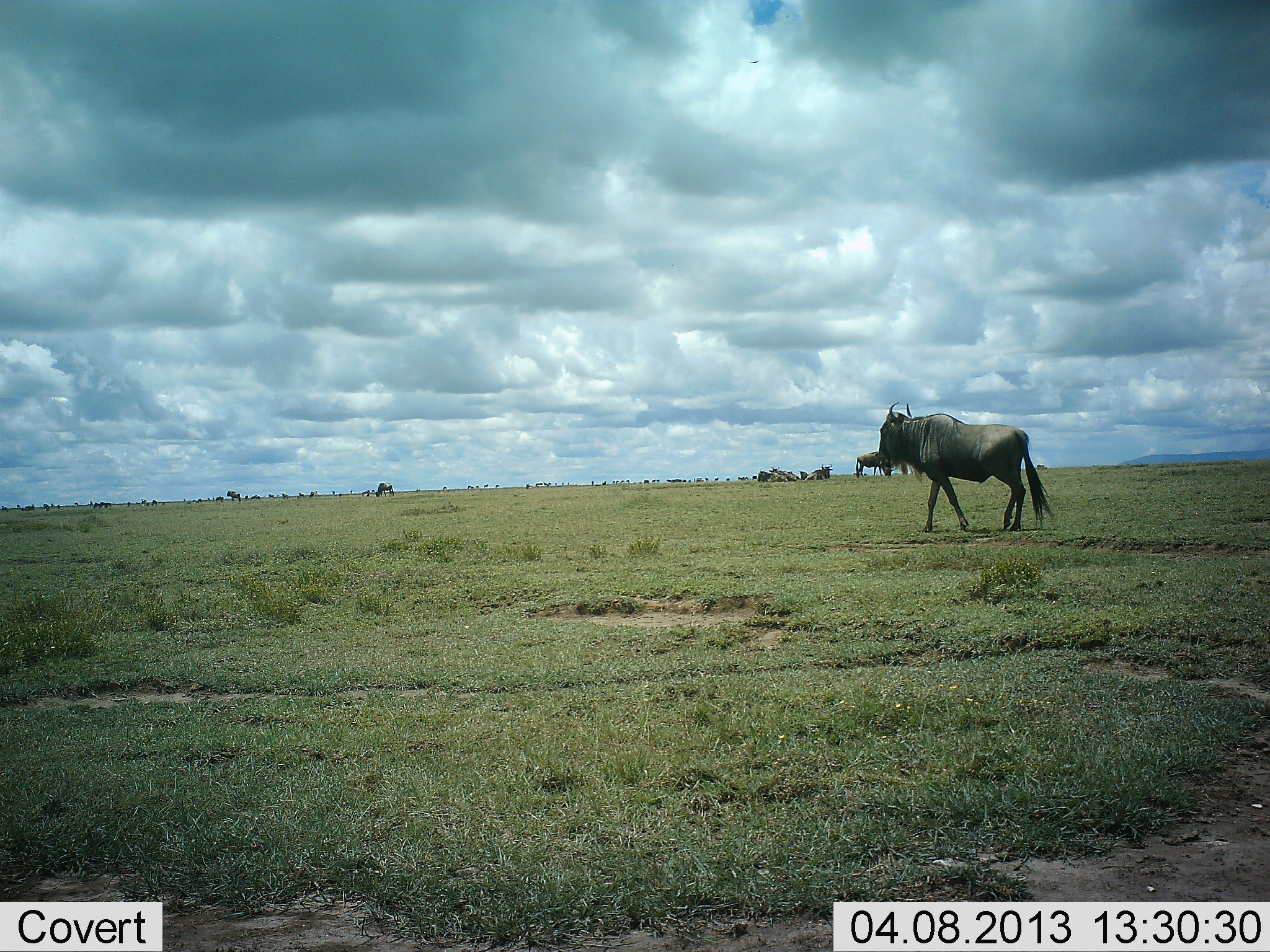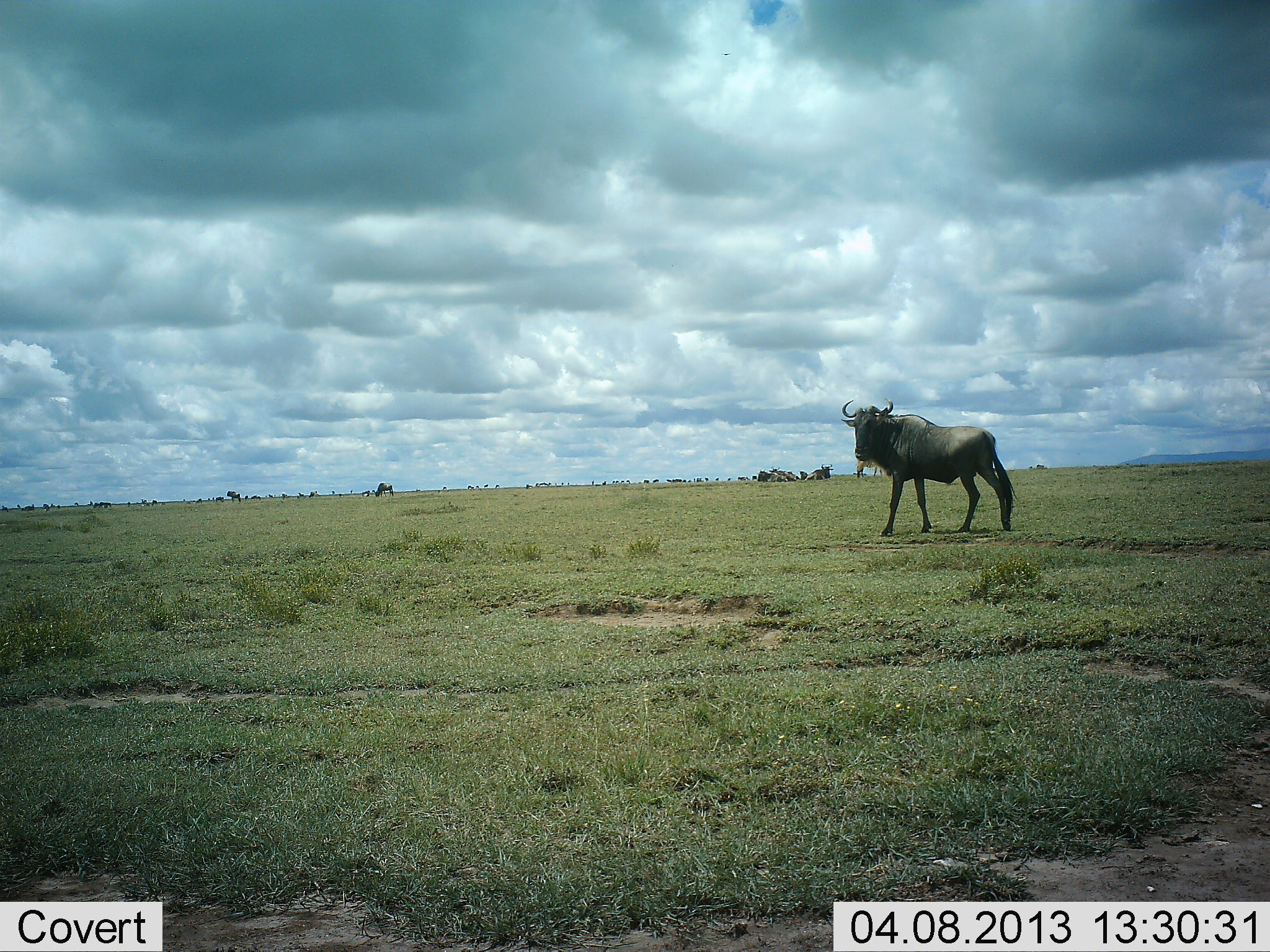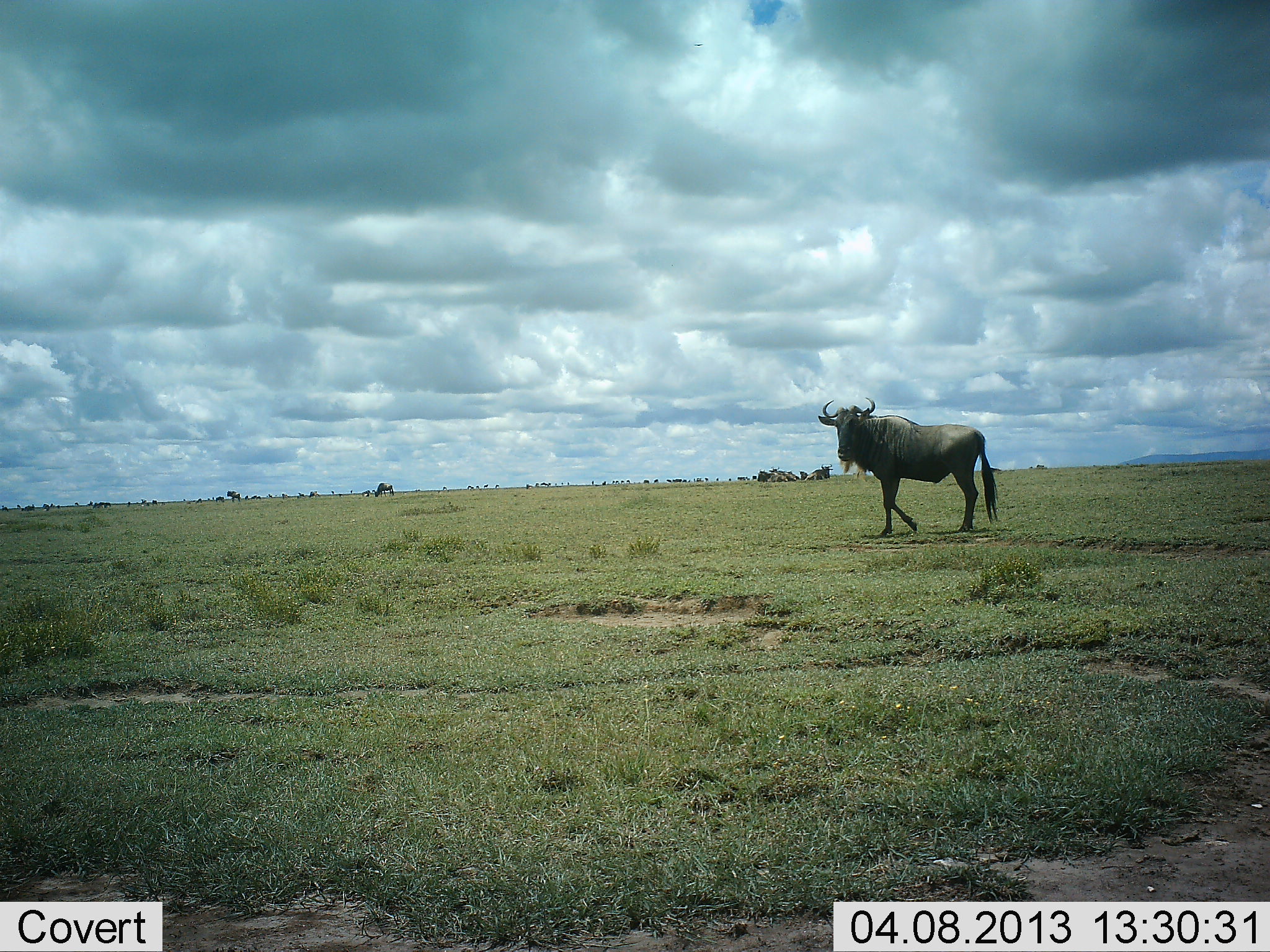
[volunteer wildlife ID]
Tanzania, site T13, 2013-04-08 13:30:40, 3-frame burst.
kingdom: Animalia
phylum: Chordata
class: Mammalia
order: Artiodactyla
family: Bovidae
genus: Connochaetes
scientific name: Connochaetes taurinus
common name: blue wildebeest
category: wildebeest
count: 1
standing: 32%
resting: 21%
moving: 95%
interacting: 0%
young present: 0%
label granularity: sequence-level